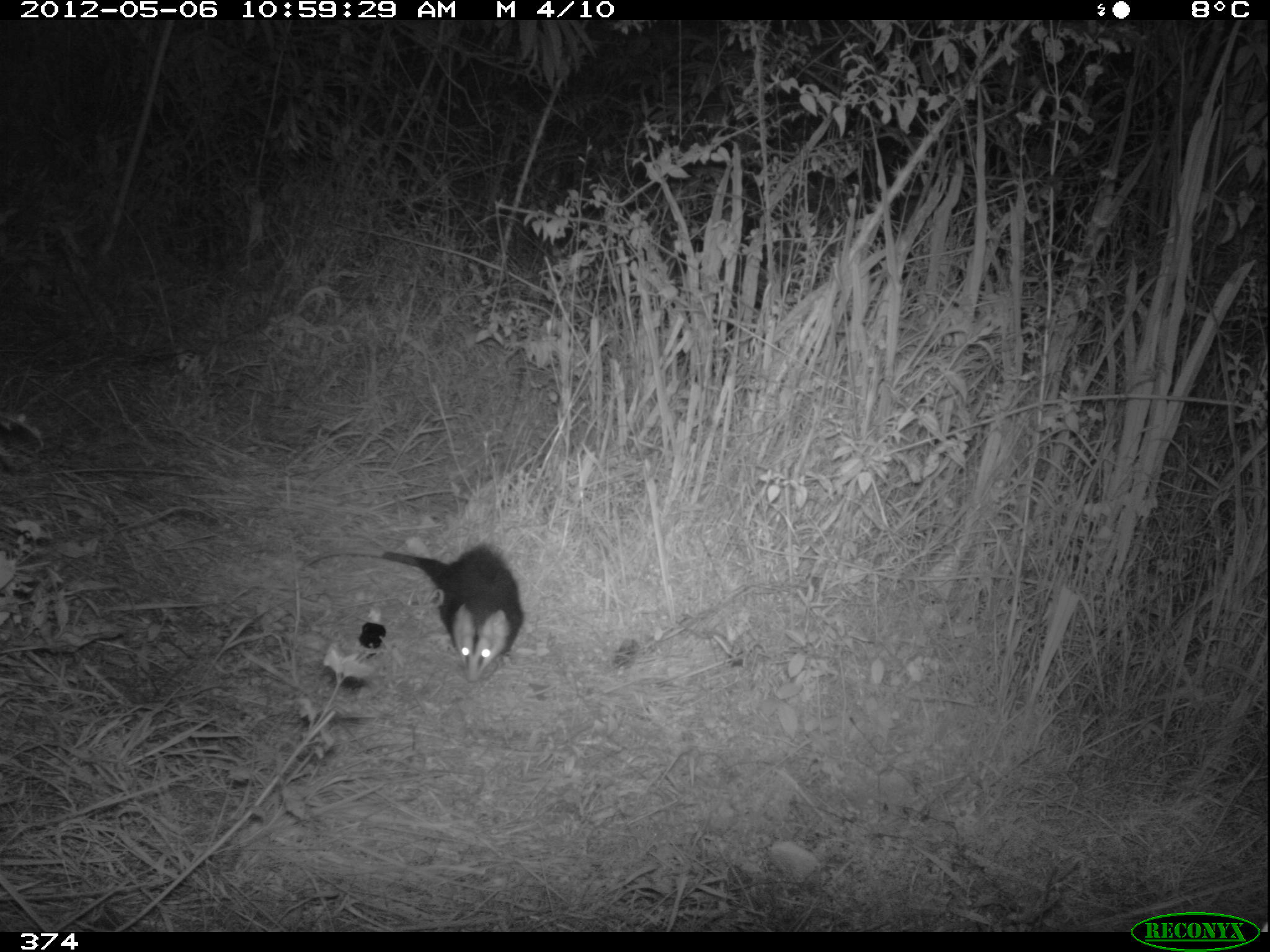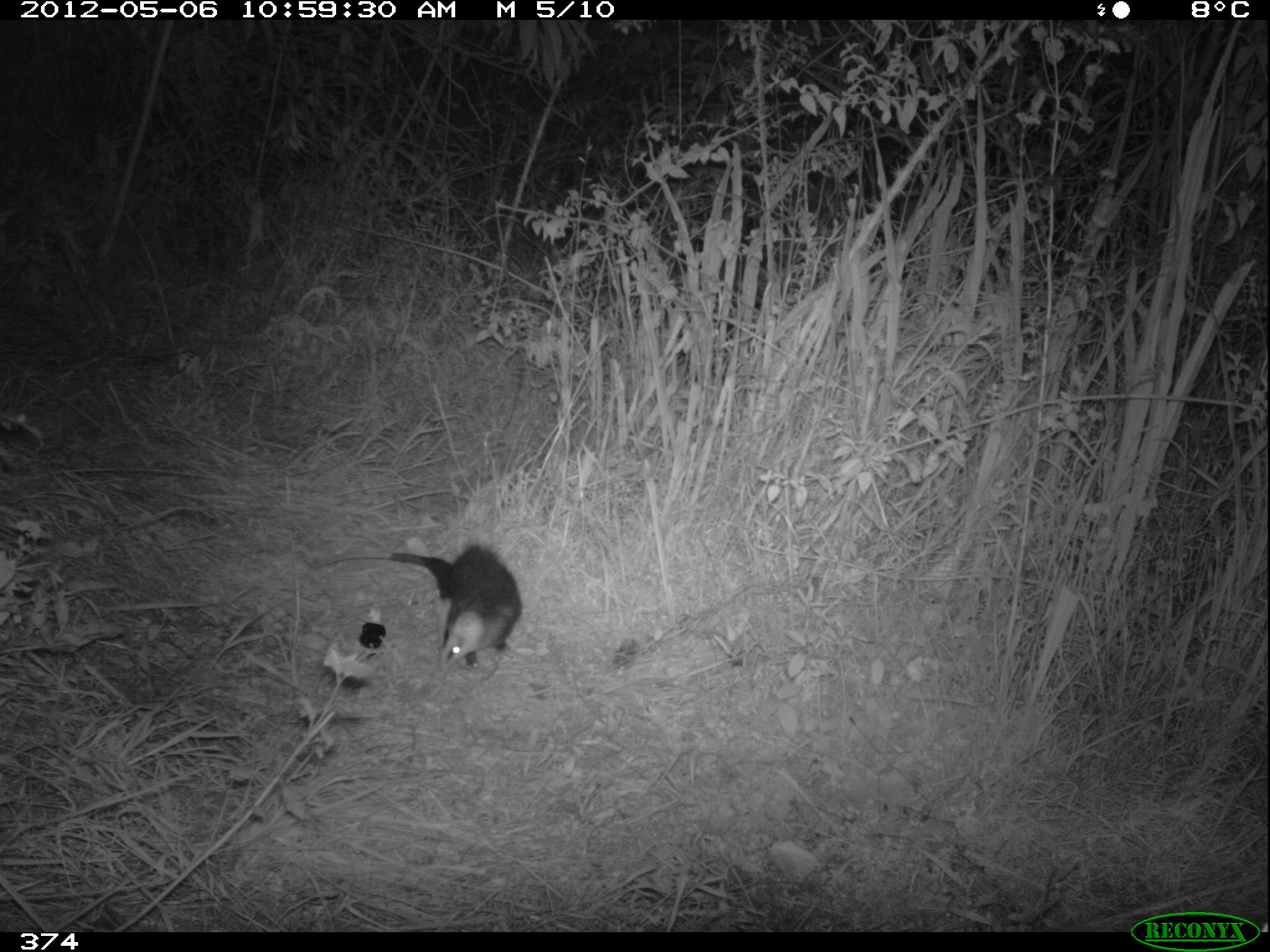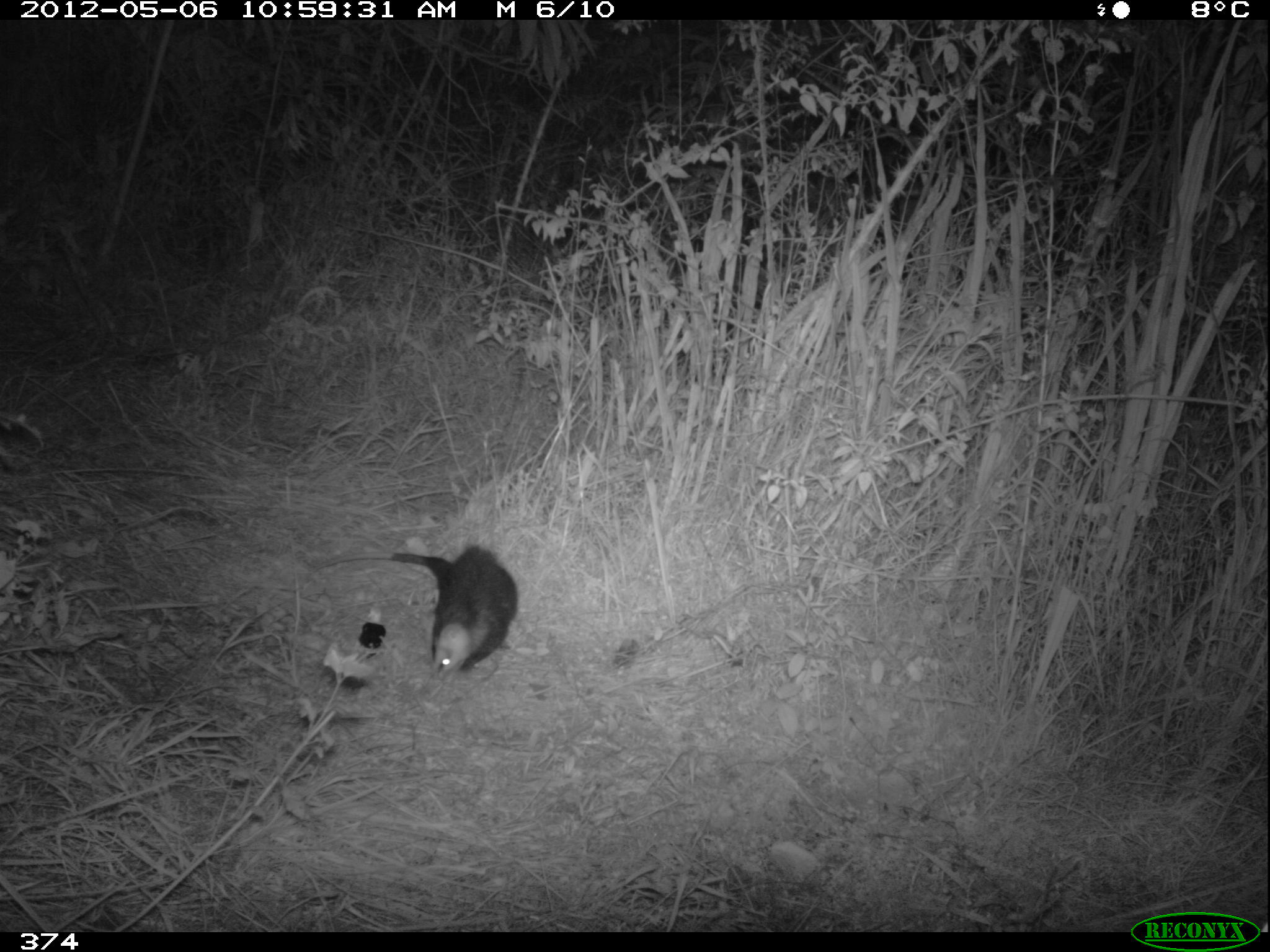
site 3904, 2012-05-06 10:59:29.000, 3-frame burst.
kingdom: Animalia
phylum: Chordata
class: Mammalia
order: Didelphimorphia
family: Didelphidae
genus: Didelphis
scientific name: Didelphis pernigra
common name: andean white-eared opossum